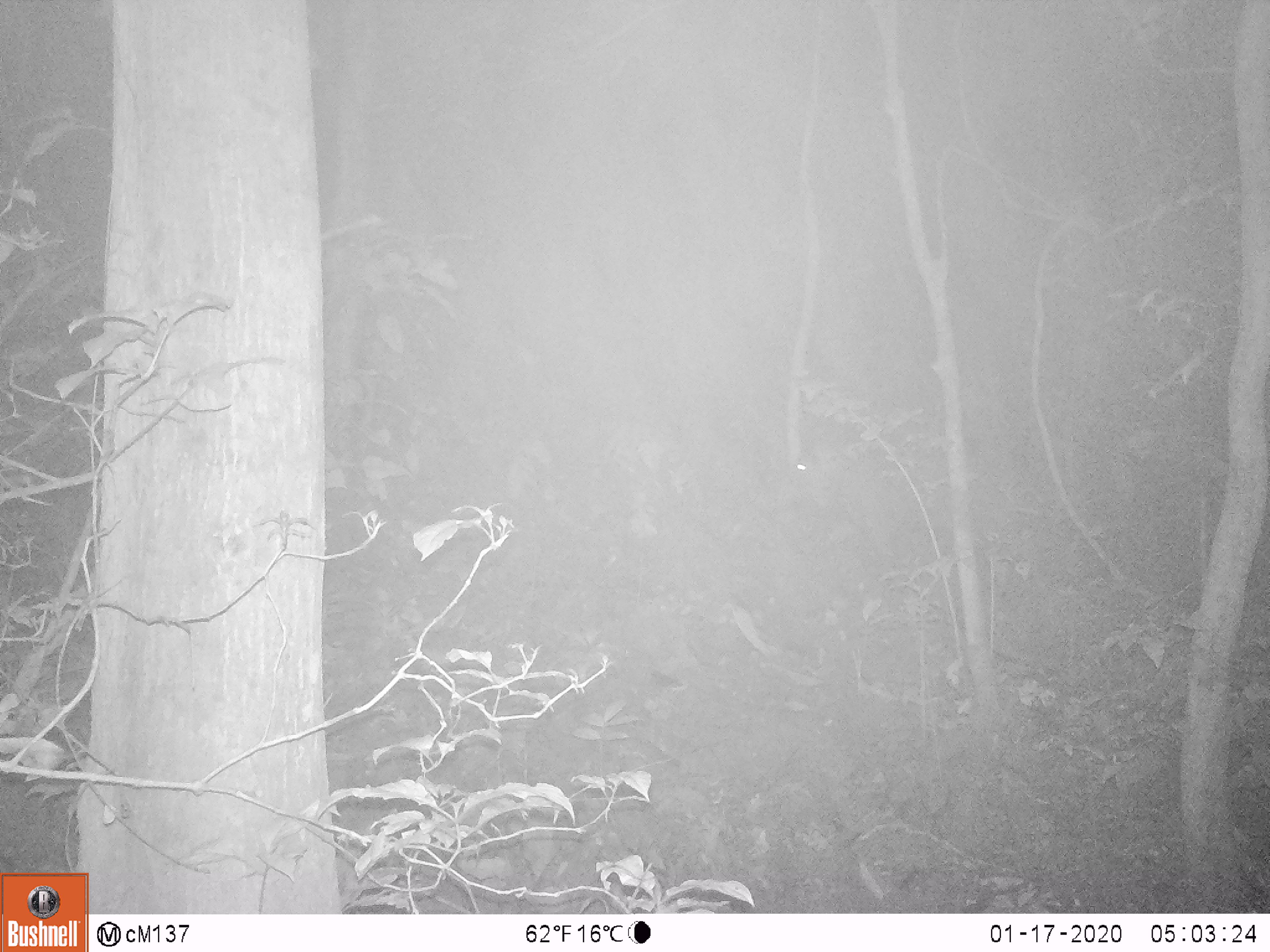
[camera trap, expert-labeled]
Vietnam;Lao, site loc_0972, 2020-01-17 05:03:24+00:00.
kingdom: Animalia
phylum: Chordata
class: Mammalia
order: Artiodactyla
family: Suidae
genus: Sus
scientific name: Sus scrofa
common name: eurasian wild pig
Eurasian wild pig (Sus scrofa). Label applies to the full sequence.